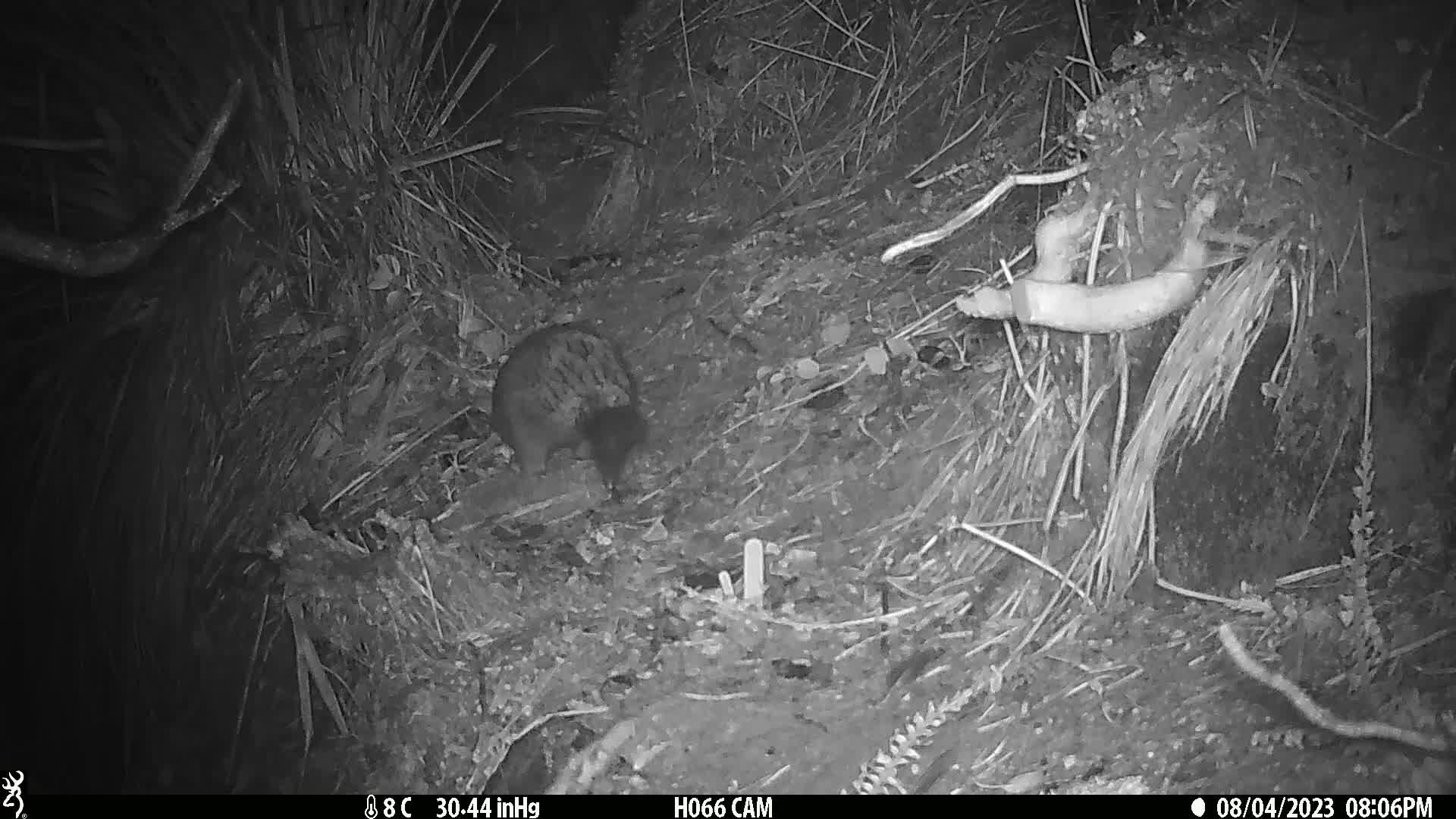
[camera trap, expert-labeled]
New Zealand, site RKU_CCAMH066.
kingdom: Animalia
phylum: Chordata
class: Mammalia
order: Diprotodontia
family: Phalangeridae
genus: Trichosurus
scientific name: Trichosurus vulpecula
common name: common brushtail possum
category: possum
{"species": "possum (common brushtail possum) (Trichosurus vulpecula)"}